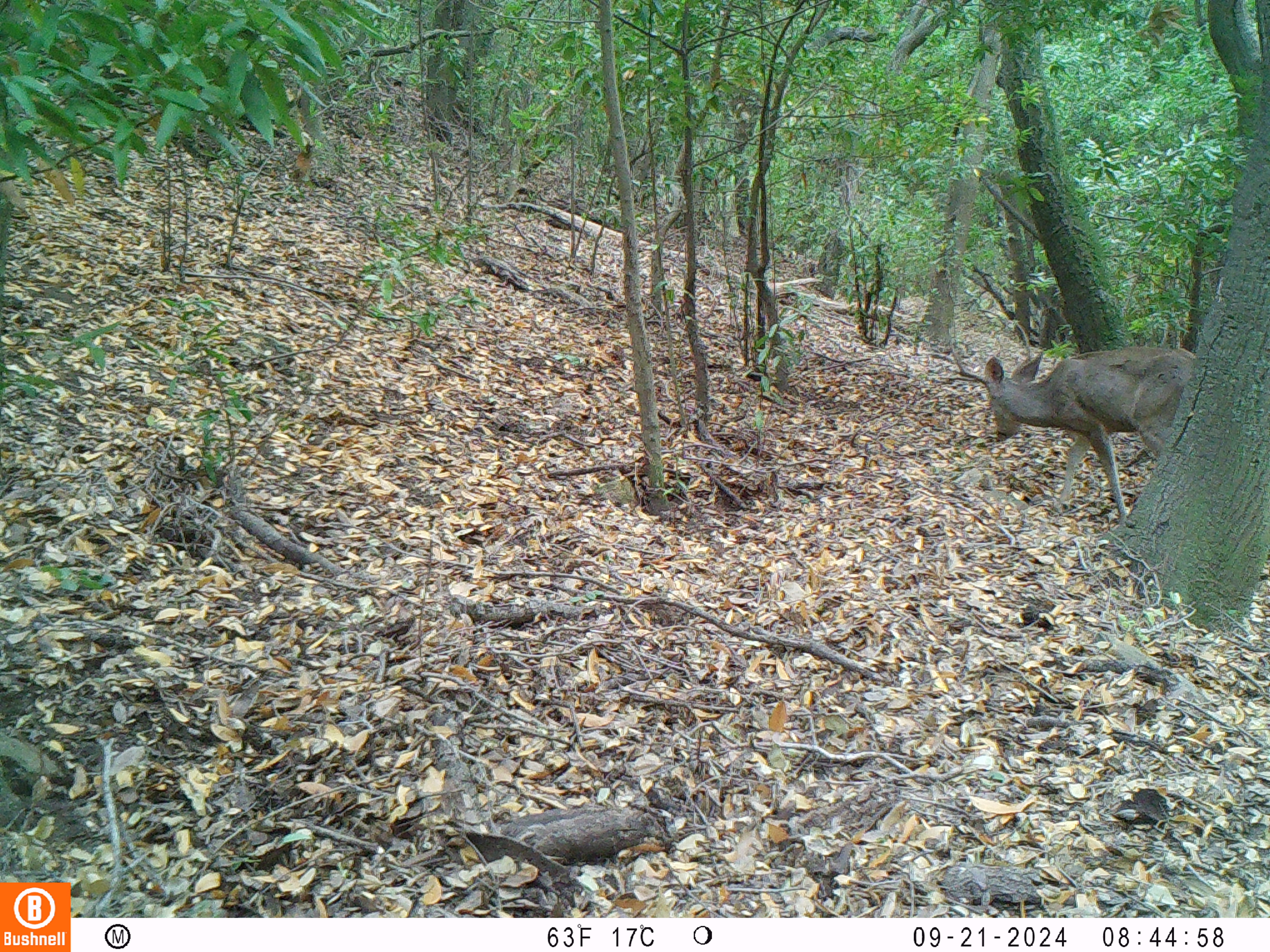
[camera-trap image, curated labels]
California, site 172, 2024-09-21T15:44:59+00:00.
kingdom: Animalia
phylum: Chordata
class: Mammalia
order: Artiodactyla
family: Cervidae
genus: Odocoileus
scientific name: Odocoileus hemionus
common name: mule deer